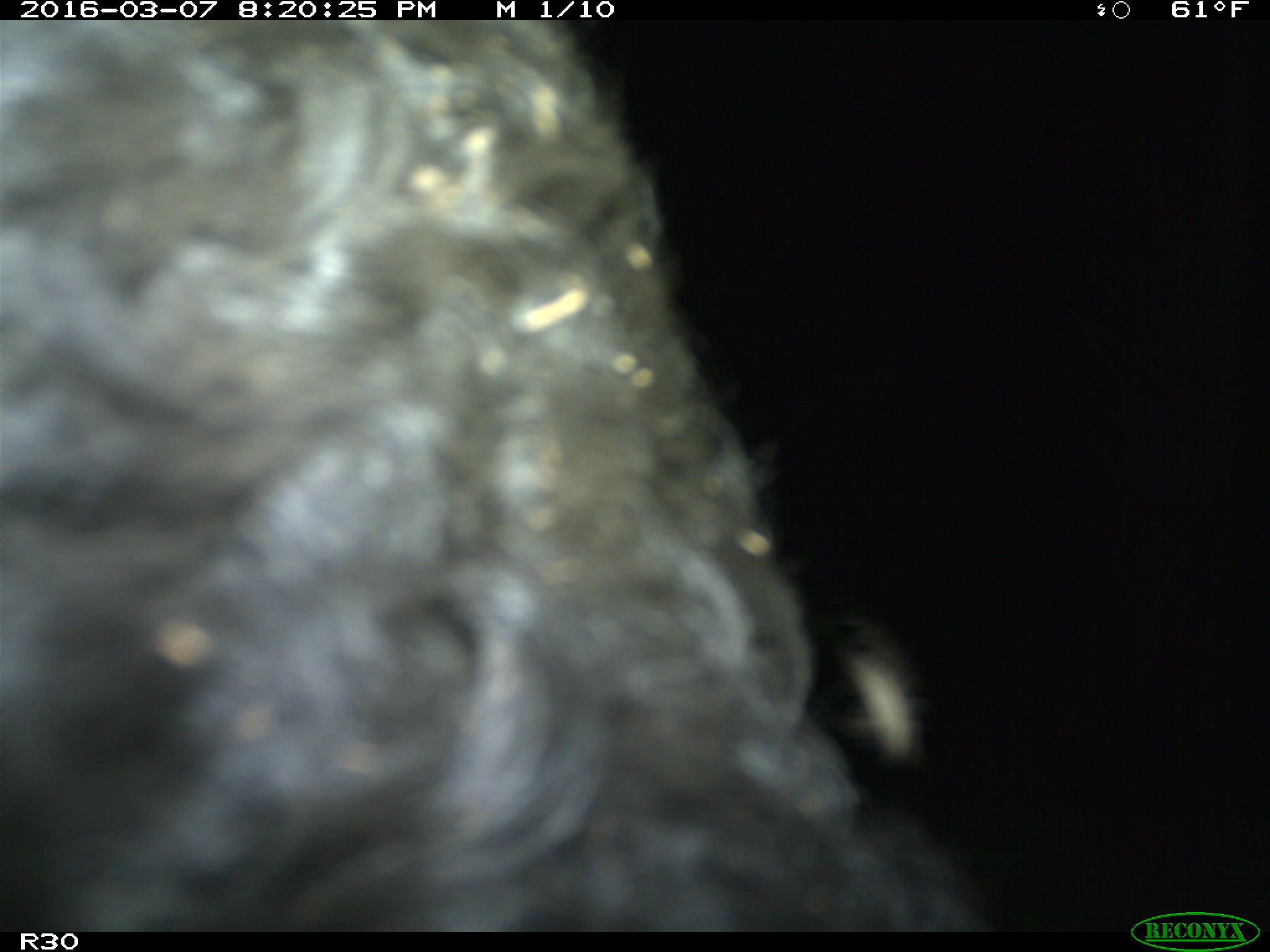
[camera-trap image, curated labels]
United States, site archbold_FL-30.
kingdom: Animalia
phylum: Chordata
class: Mammalia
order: Artiodactyla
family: Bovidae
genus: Bos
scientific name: Bos taurus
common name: domestic cow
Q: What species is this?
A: Bos taurus (domestic cow).